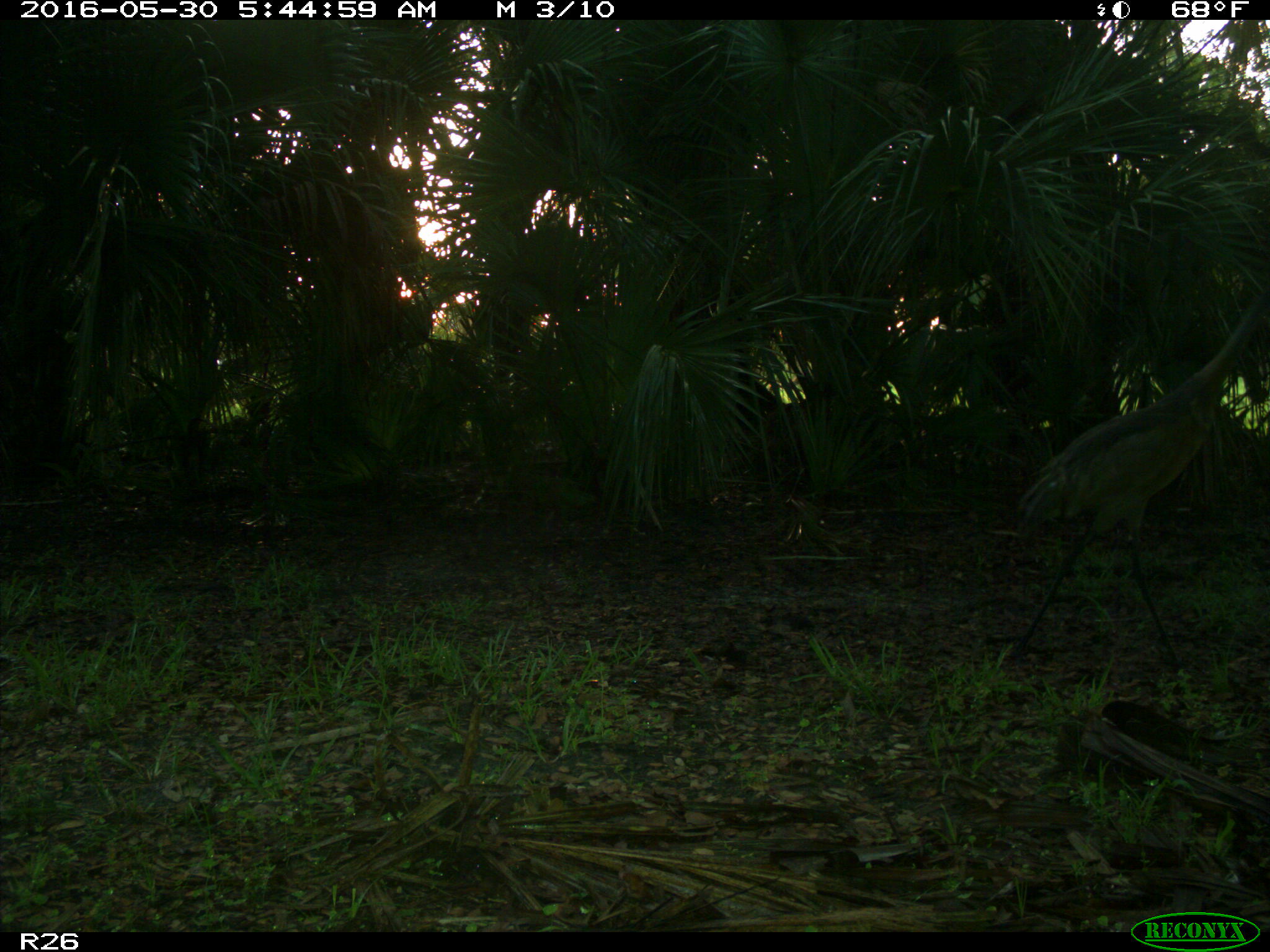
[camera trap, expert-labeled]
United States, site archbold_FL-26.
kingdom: Animalia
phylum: Chordata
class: Aves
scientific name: Aves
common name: birds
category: unidentified bird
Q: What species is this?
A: Unidentified bird (birds) (Aves).